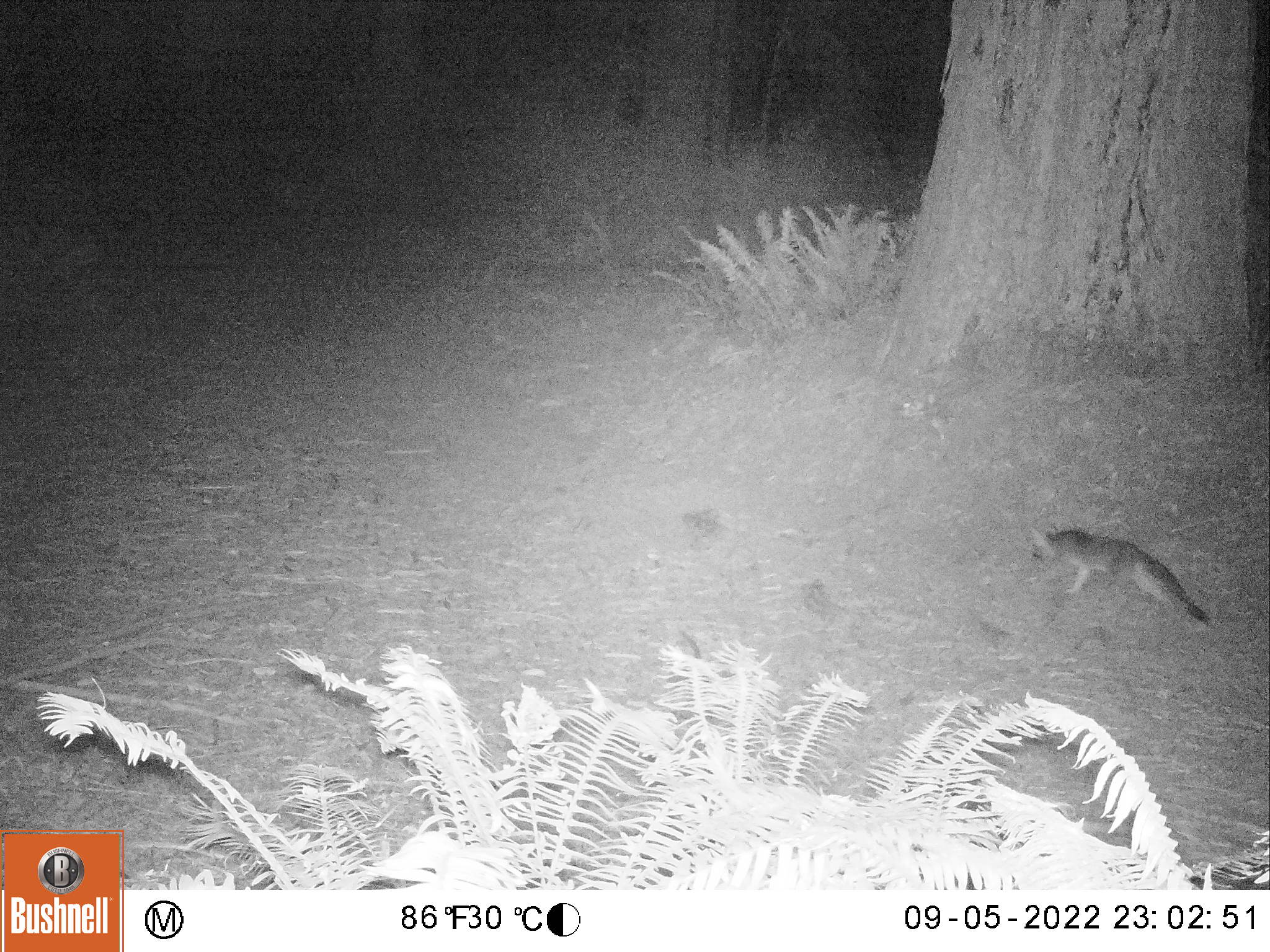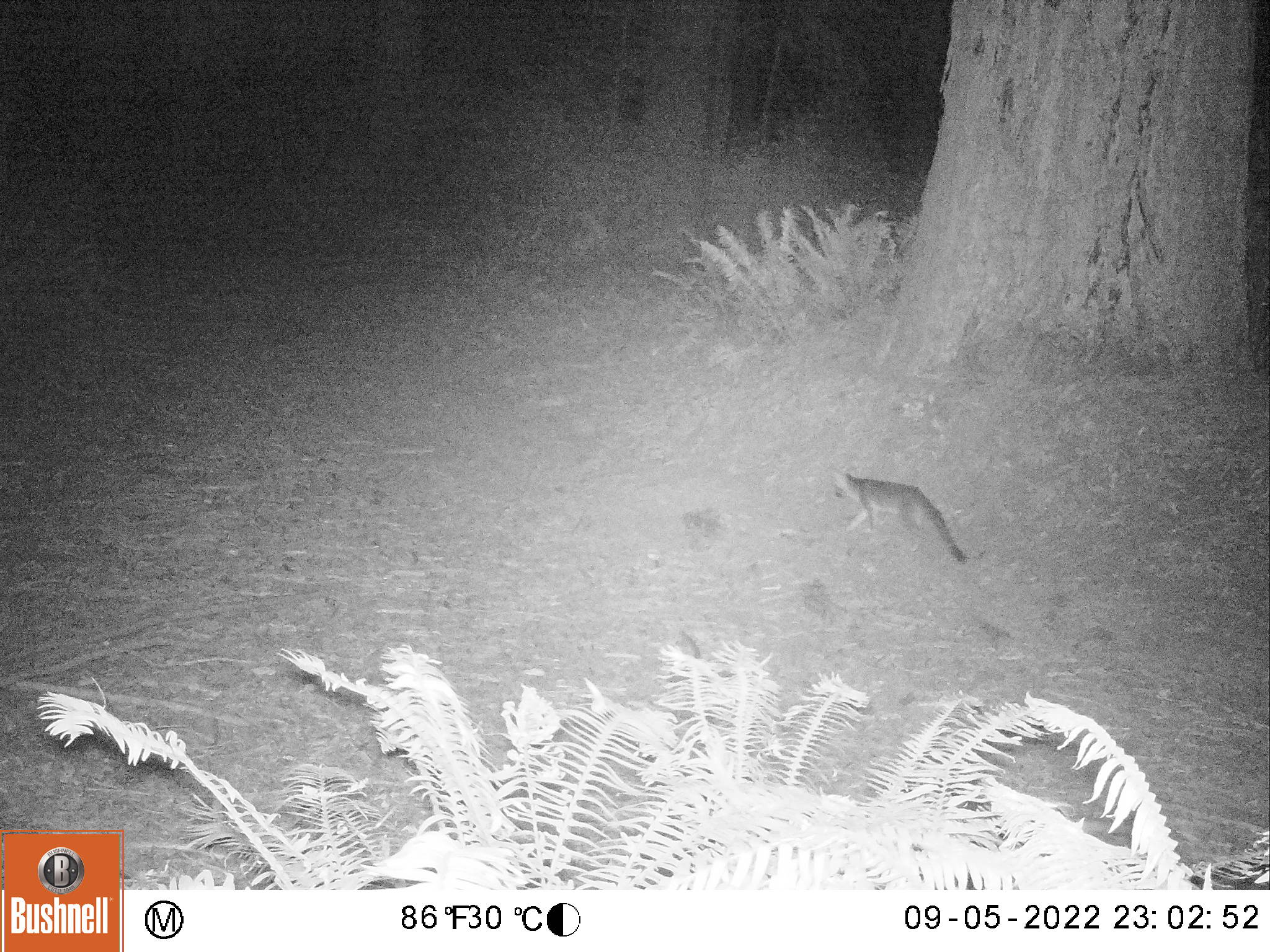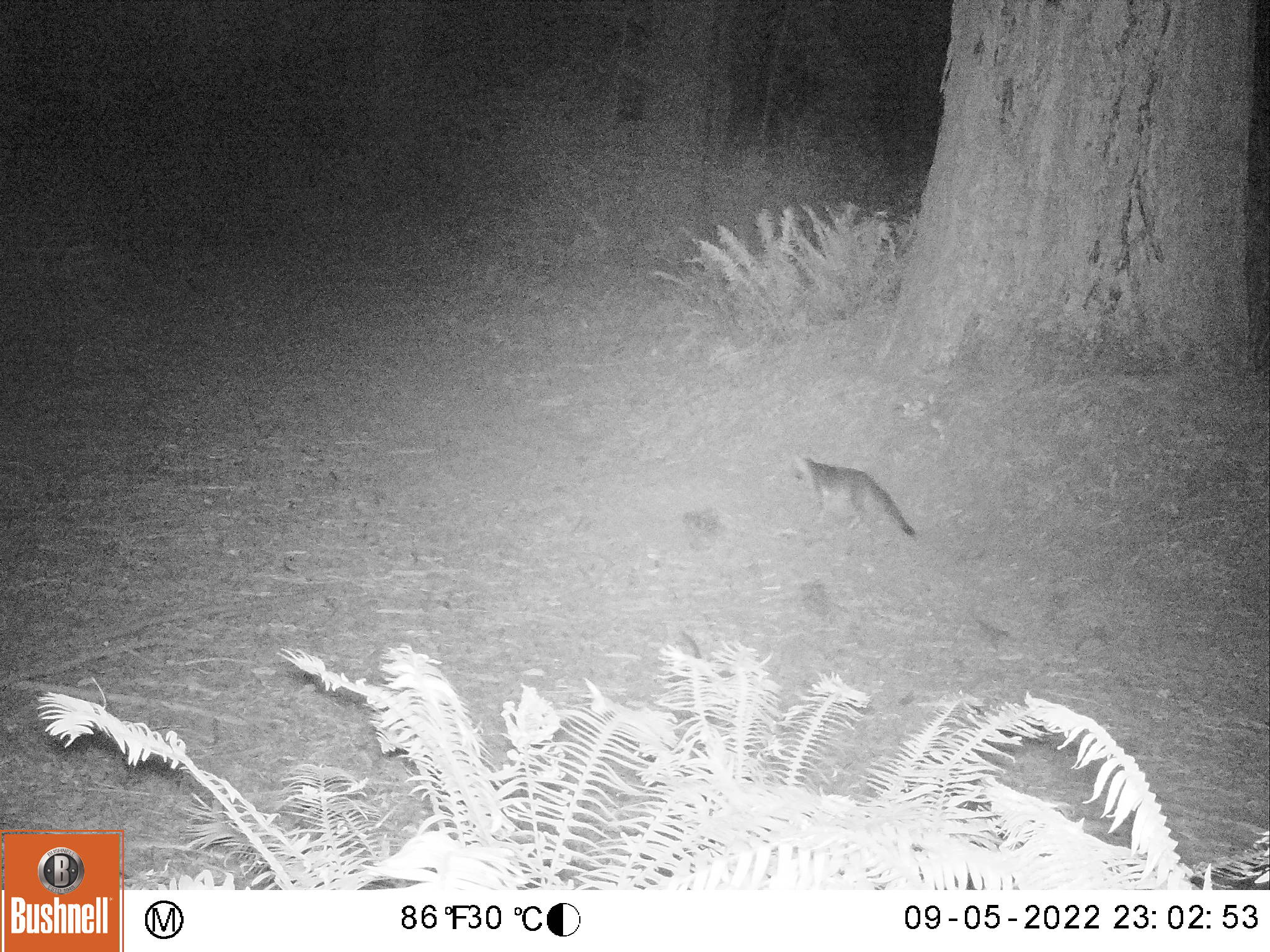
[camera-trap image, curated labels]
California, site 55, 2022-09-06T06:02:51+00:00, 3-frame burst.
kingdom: Animalia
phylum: Chordata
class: Mammalia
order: Carnivora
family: Canidae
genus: Urocyon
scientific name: Urocyon cinereoargenteus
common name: gray fox